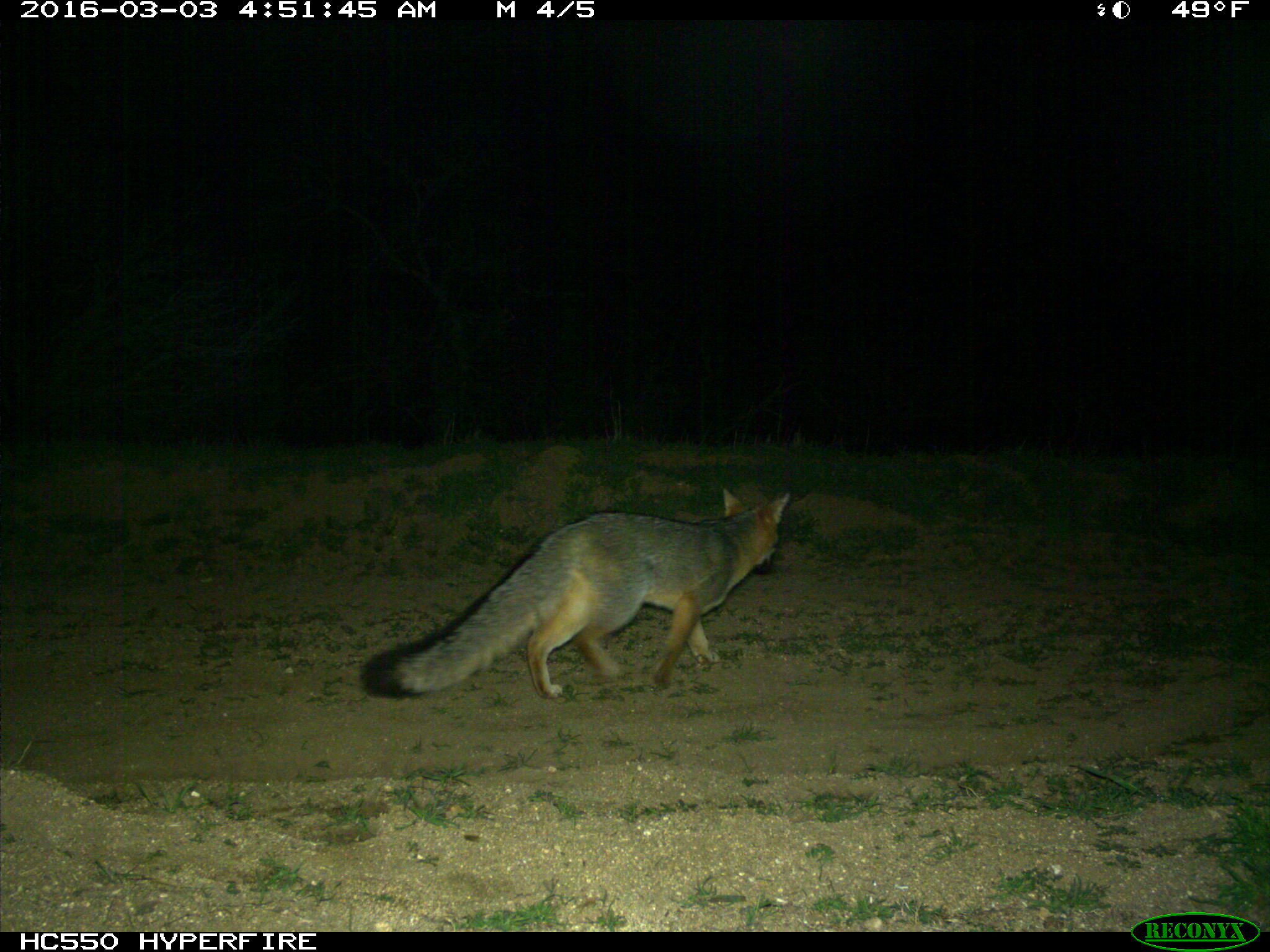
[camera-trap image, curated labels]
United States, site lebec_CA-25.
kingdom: Animalia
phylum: Chordata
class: Mammalia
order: Carnivora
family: Canidae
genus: Urocyon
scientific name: Urocyon cinereoargenteus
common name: gray fox